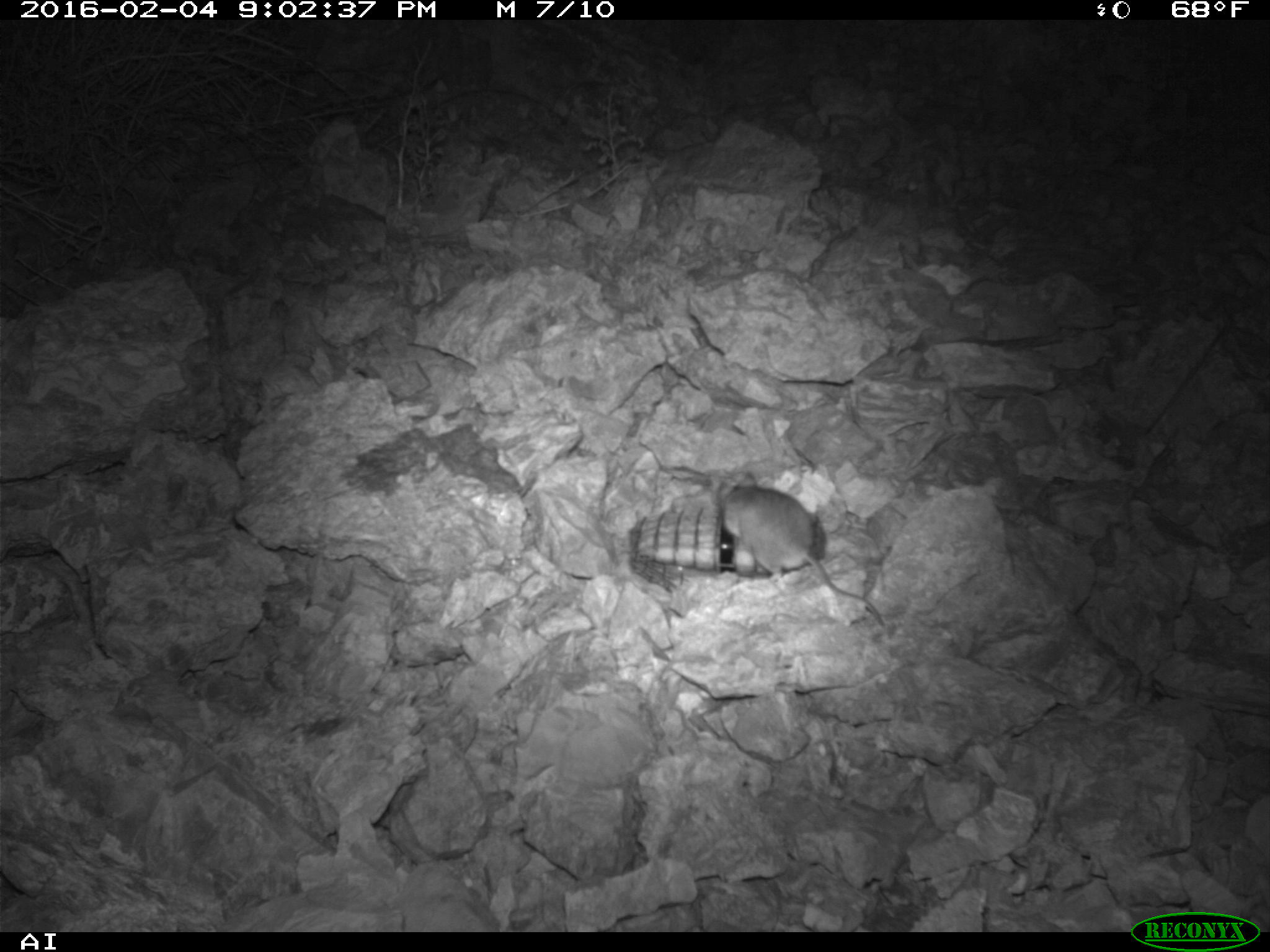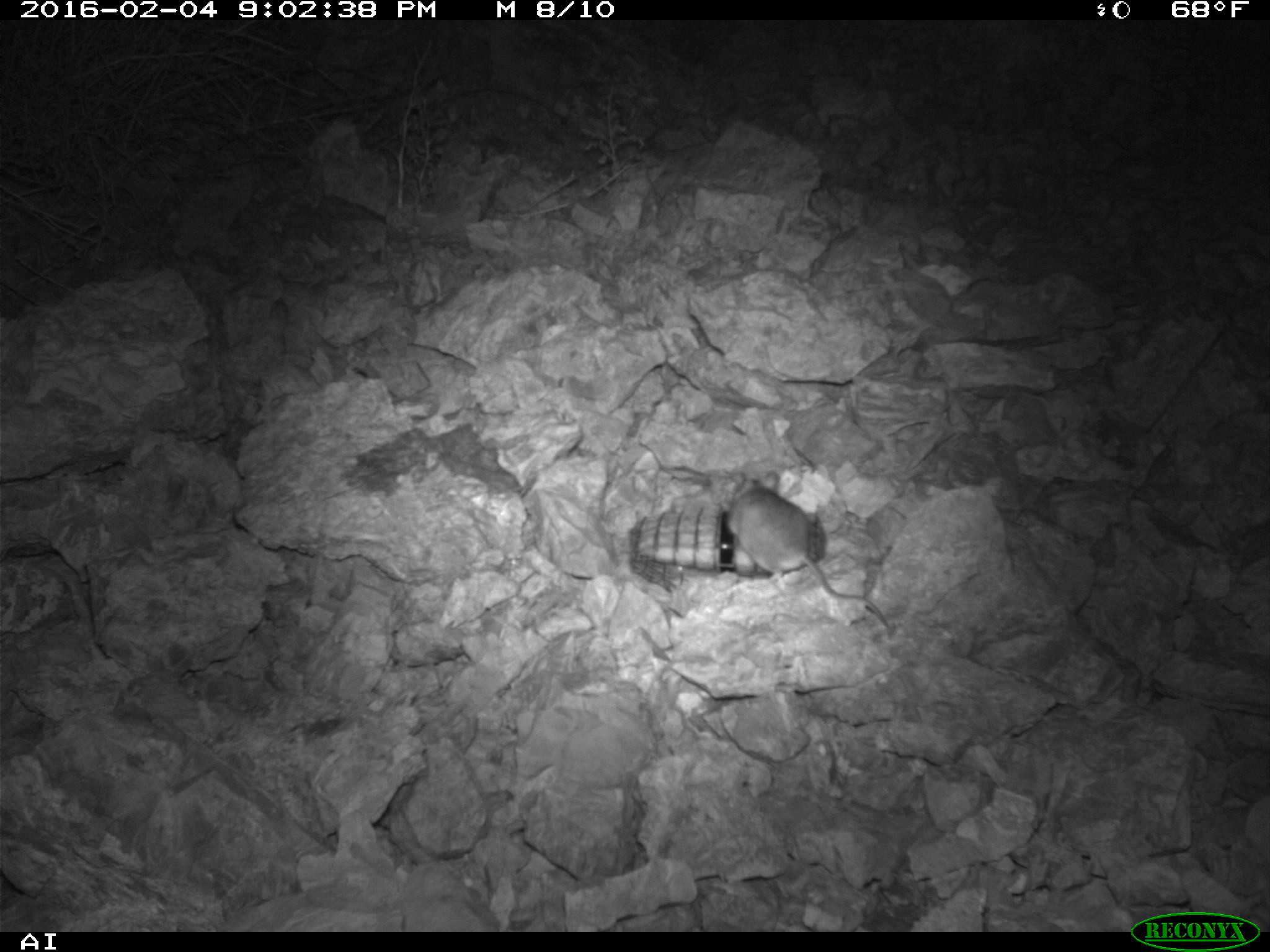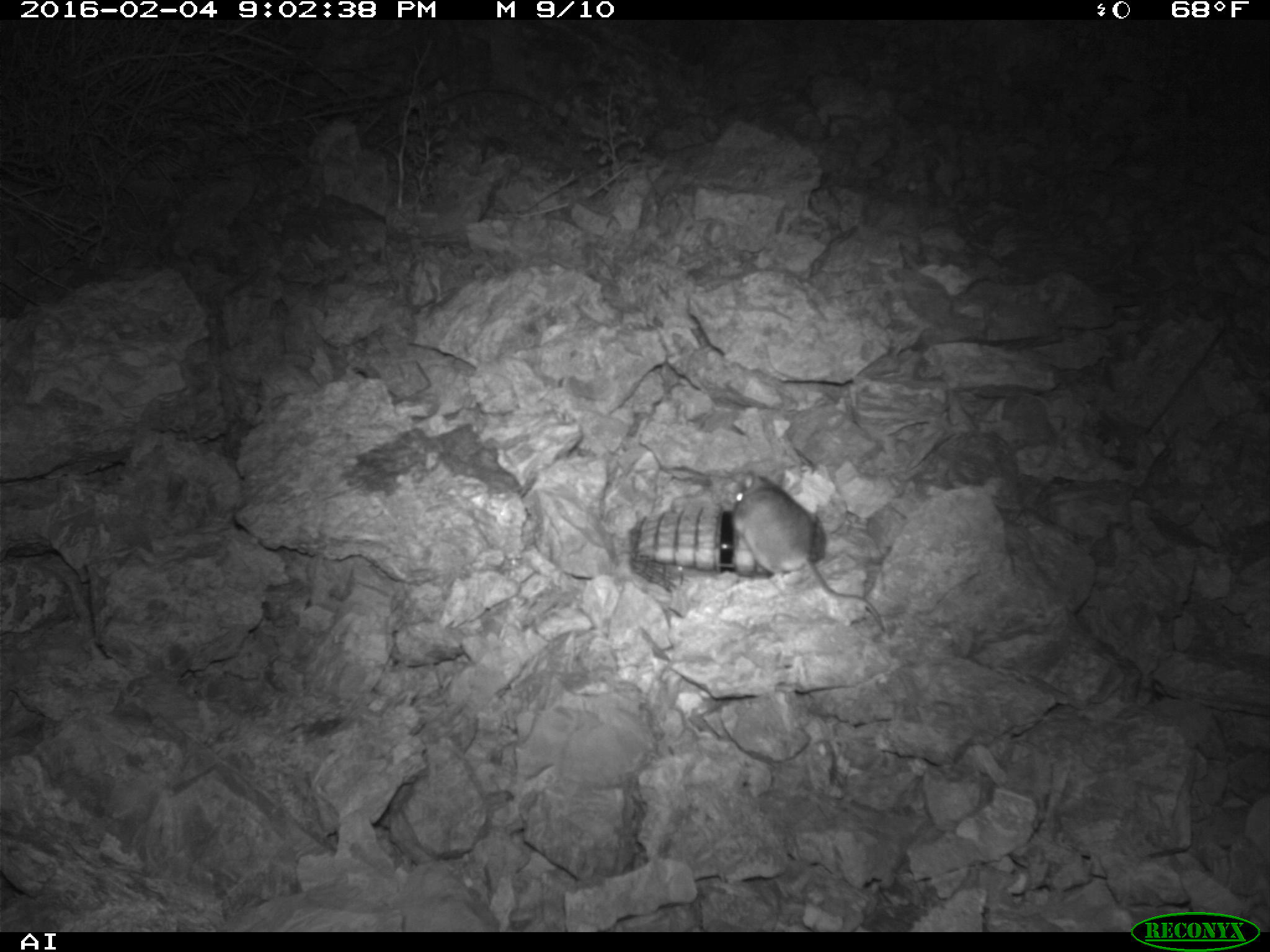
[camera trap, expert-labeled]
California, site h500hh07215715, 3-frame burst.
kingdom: Animalia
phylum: Chordata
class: Mammalia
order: Rodentia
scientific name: Rodentia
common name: rodent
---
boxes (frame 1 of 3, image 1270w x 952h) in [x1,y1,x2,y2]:
rodent: [716,470,884,625]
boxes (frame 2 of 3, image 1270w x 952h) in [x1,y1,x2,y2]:
rodent: [729,471,889,626]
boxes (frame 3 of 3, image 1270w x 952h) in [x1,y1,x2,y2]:
rodent: [728,468,891,636]